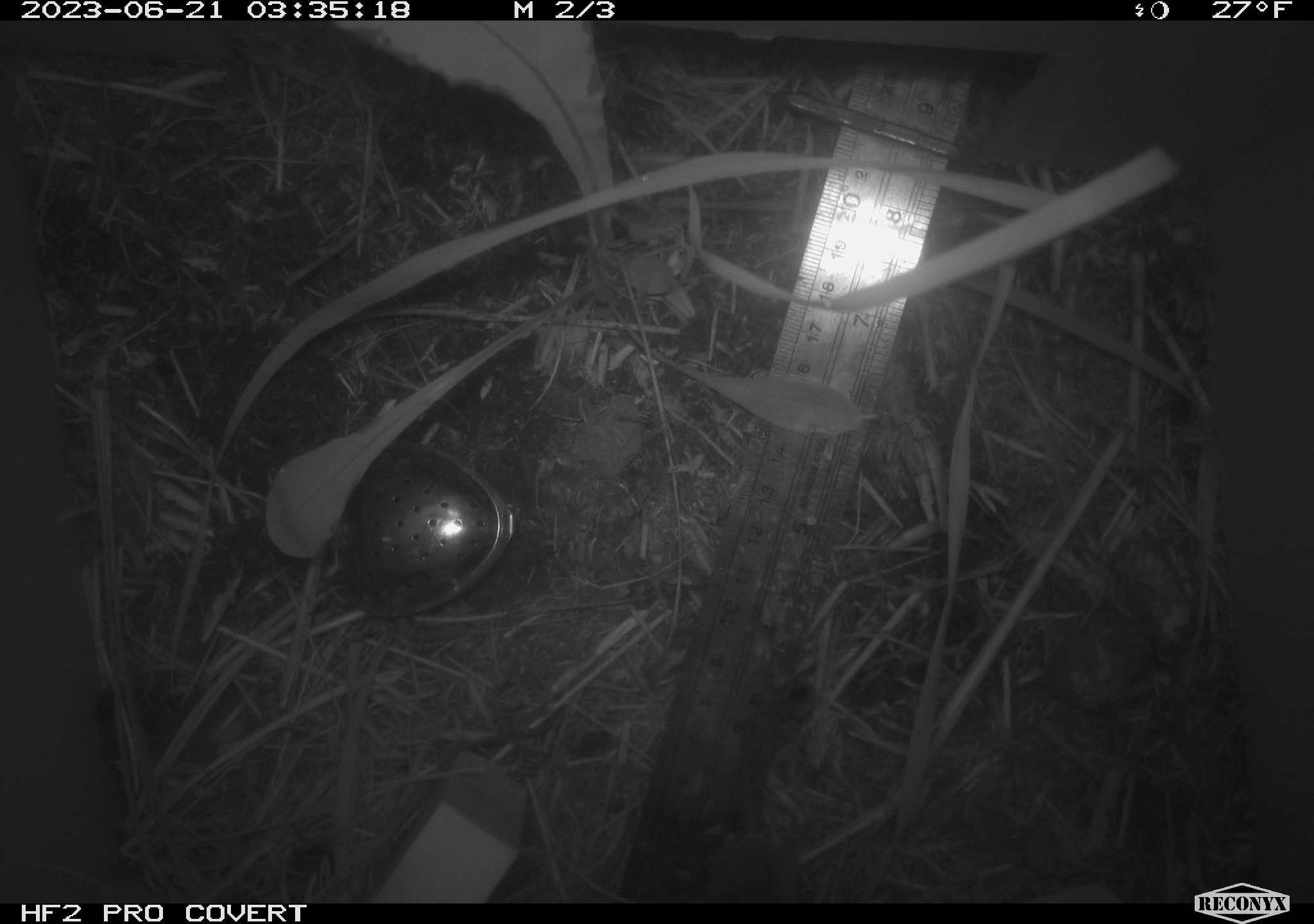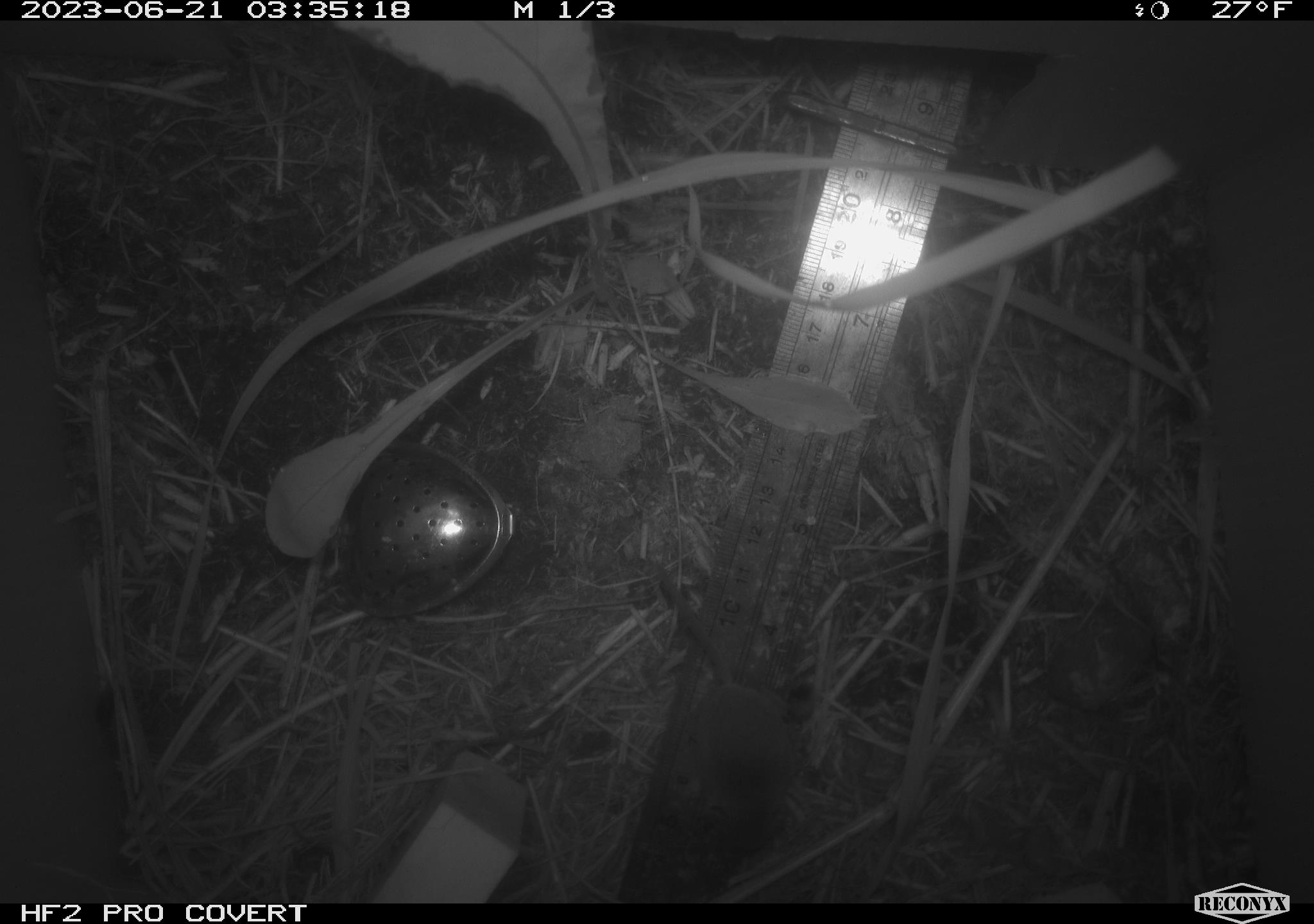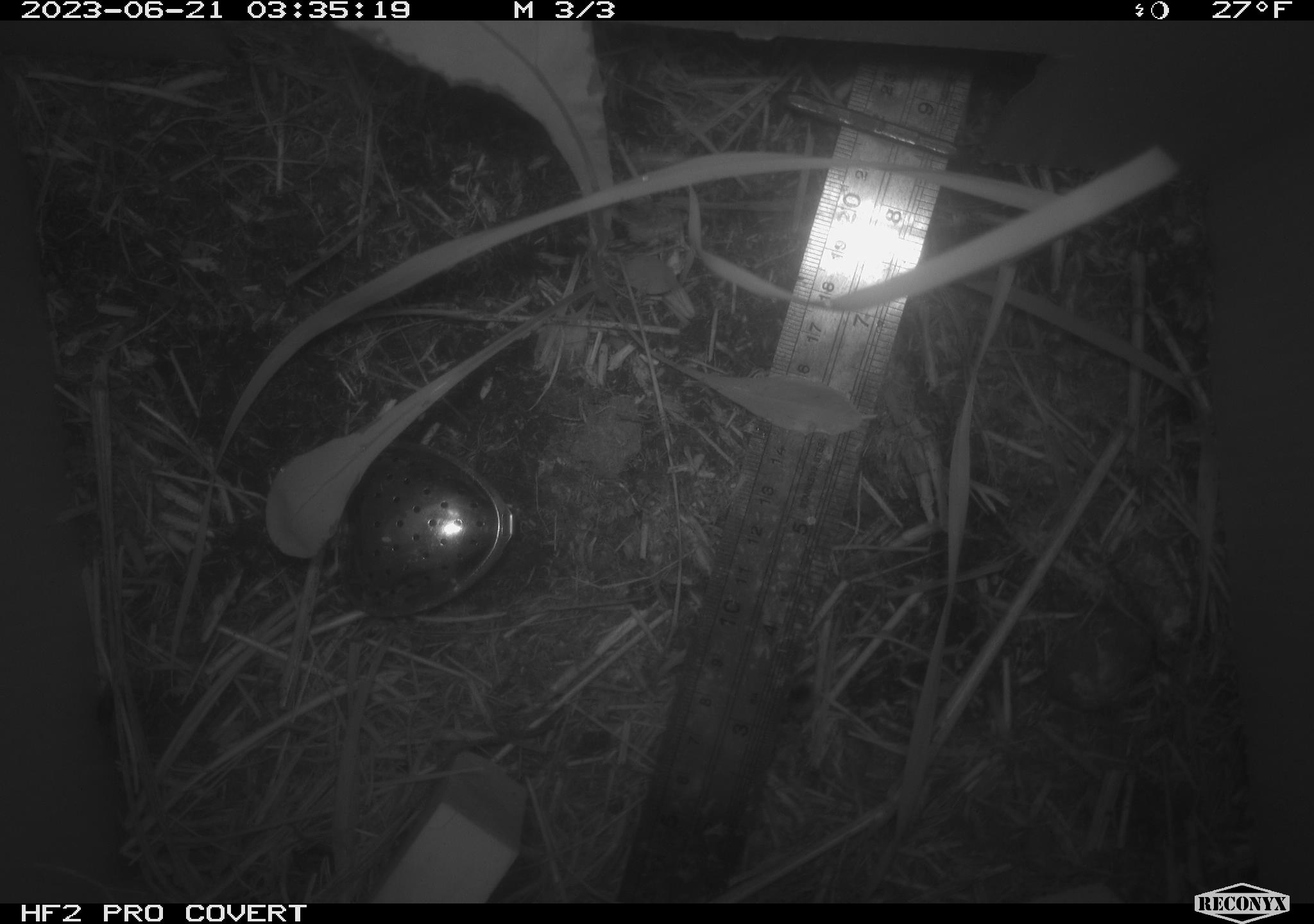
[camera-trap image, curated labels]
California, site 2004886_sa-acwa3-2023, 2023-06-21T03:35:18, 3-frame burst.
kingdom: Animalia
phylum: Chordata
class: Mammalia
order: Eulipotyphla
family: Soricidae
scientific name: Soricidae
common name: shrews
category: soricidae family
Soricidae family (shrews) (Soricidae).